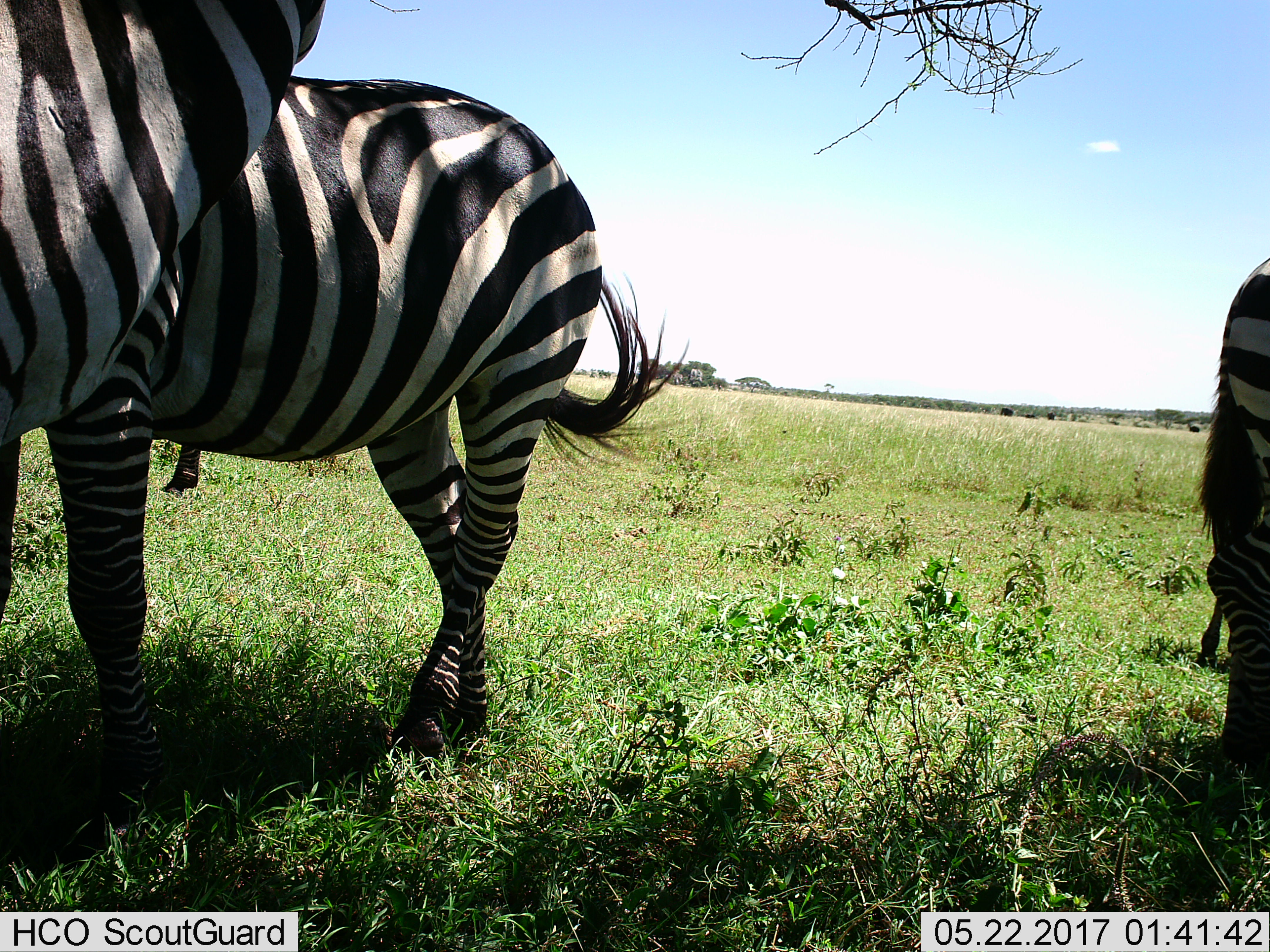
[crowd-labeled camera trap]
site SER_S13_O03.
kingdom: Animalia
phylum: Chordata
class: Mammalia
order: Perissodactyla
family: Equidae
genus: Equus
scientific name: Equus quagga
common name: plains zebra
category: zebraplains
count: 4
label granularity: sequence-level